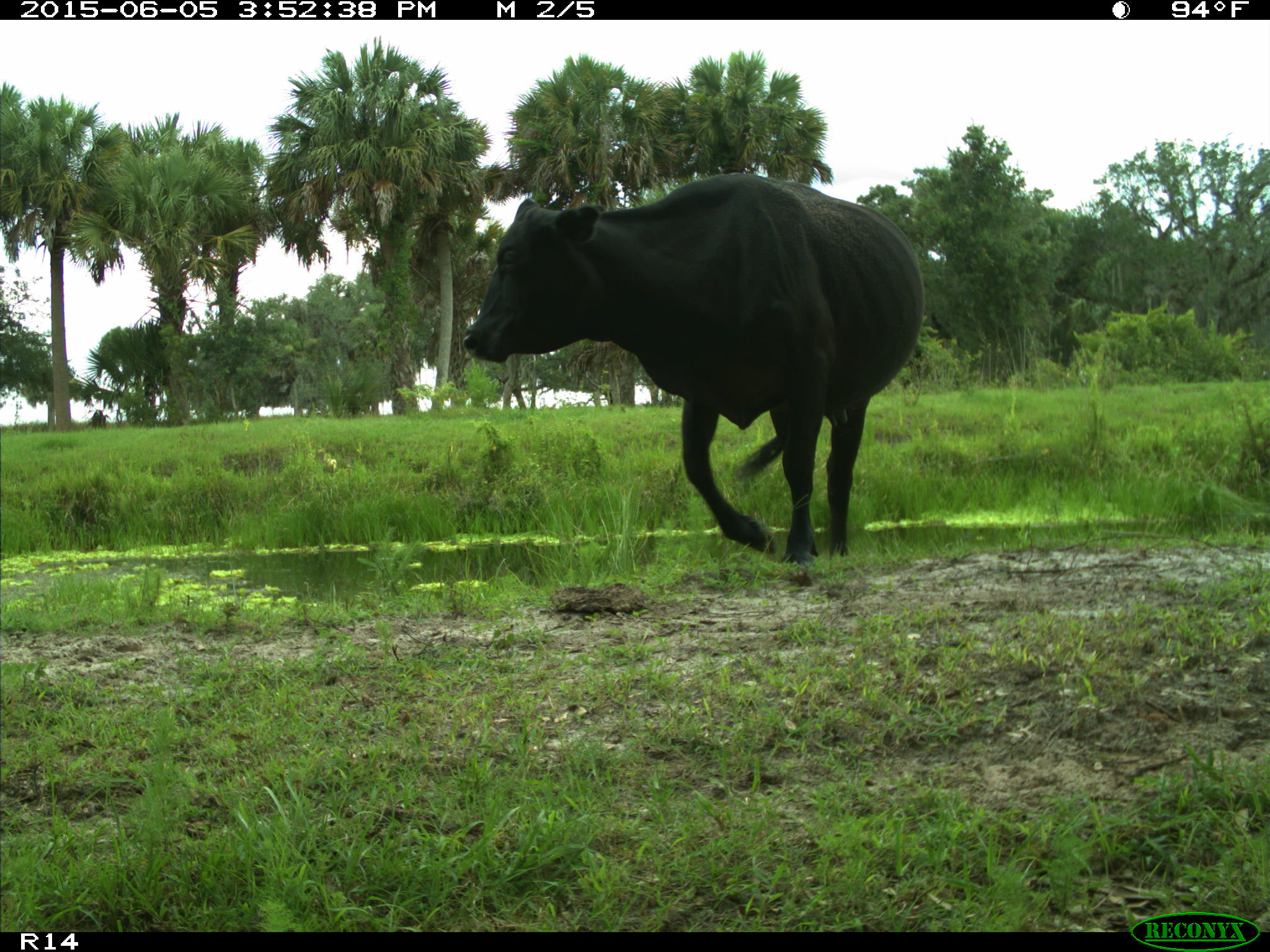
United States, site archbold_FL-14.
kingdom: Animalia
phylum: Chordata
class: Mammalia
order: Artiodactyla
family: Bovidae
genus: Bos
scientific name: Bos taurus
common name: domestic cow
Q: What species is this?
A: Bos taurus (domestic cow).